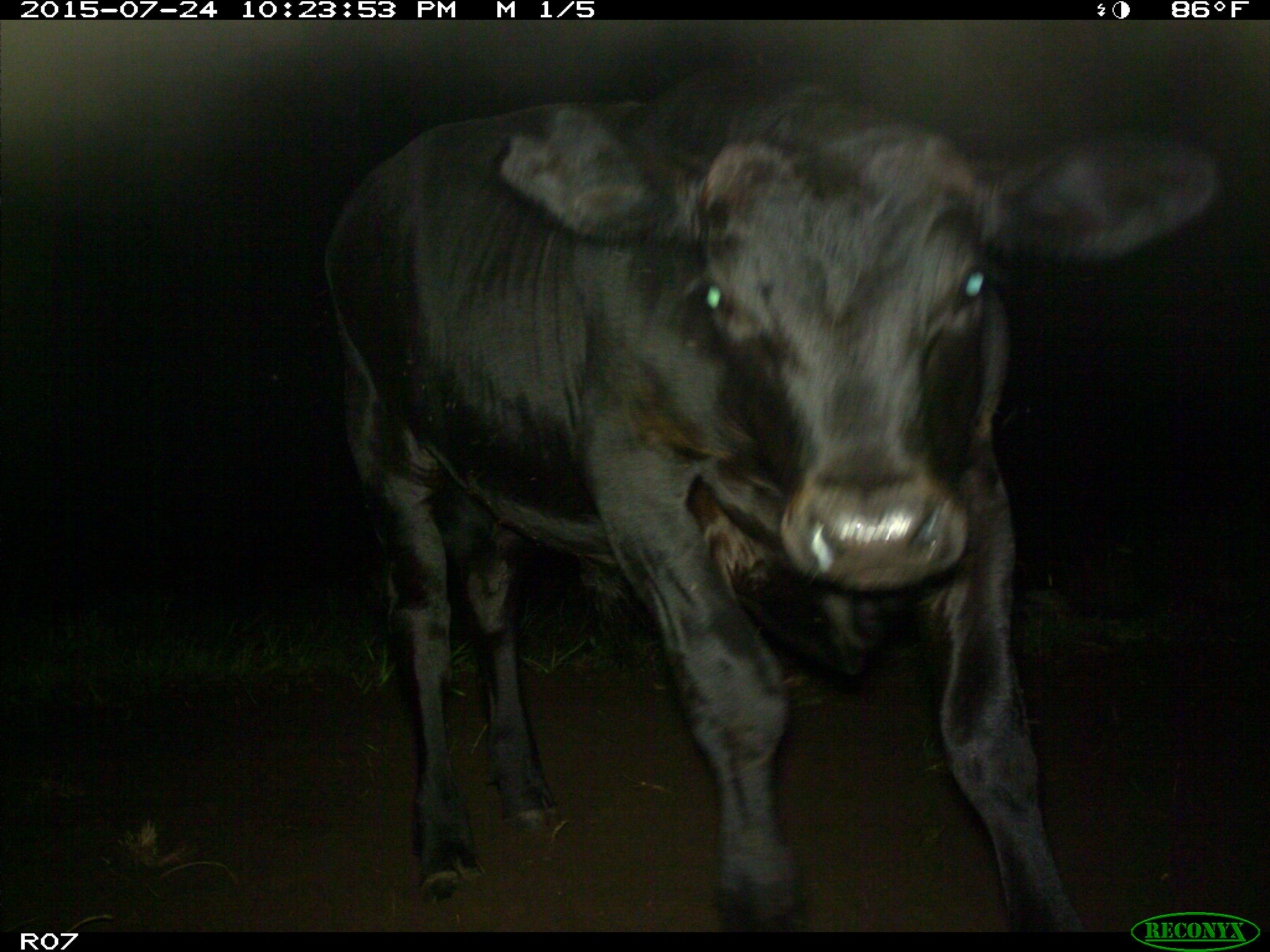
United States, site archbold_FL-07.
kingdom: Animalia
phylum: Chordata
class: Mammalia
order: Artiodactyla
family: Bovidae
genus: Bos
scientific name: Bos taurus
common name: domestic cow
Bos taurus (domestic cow).